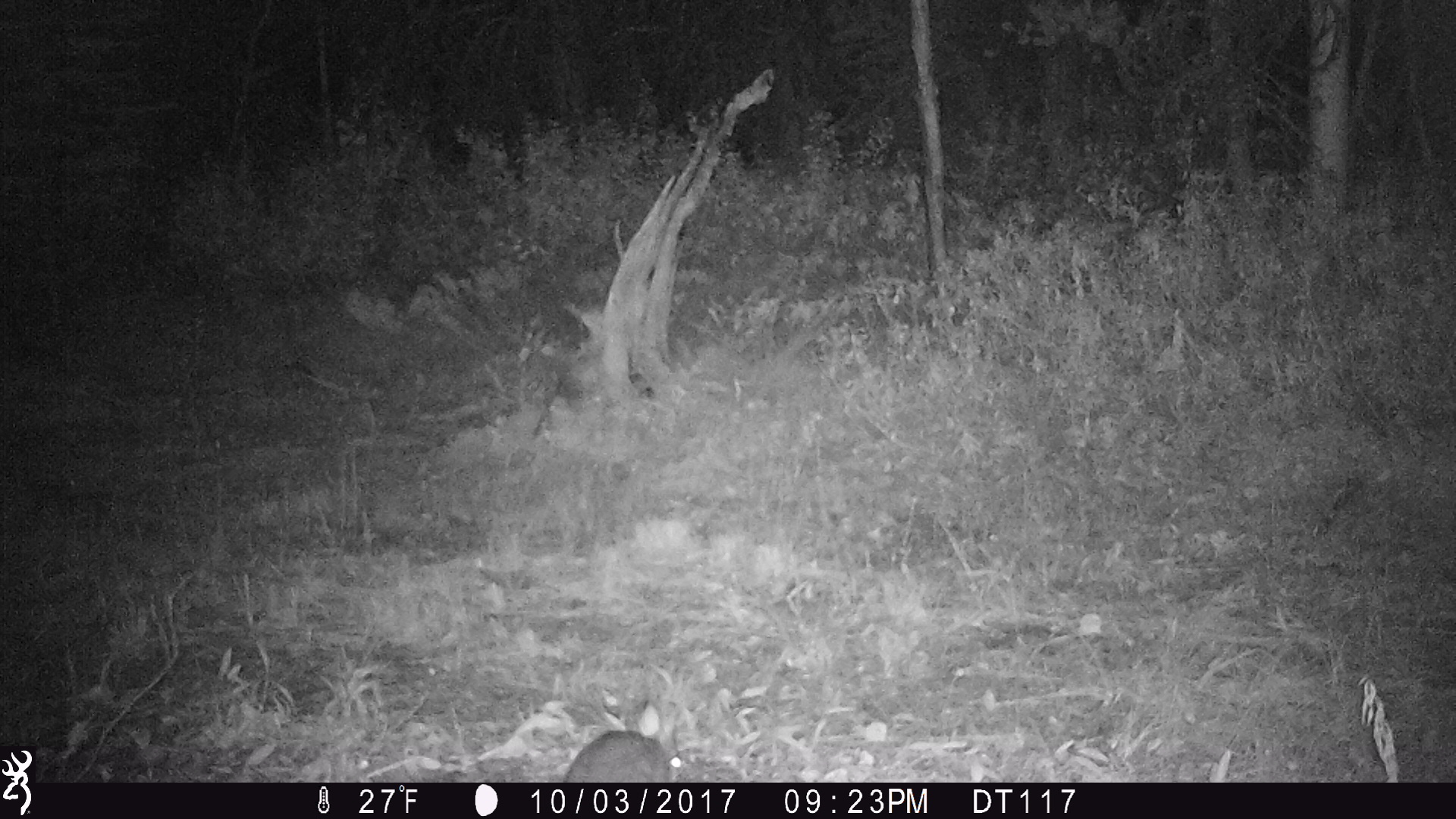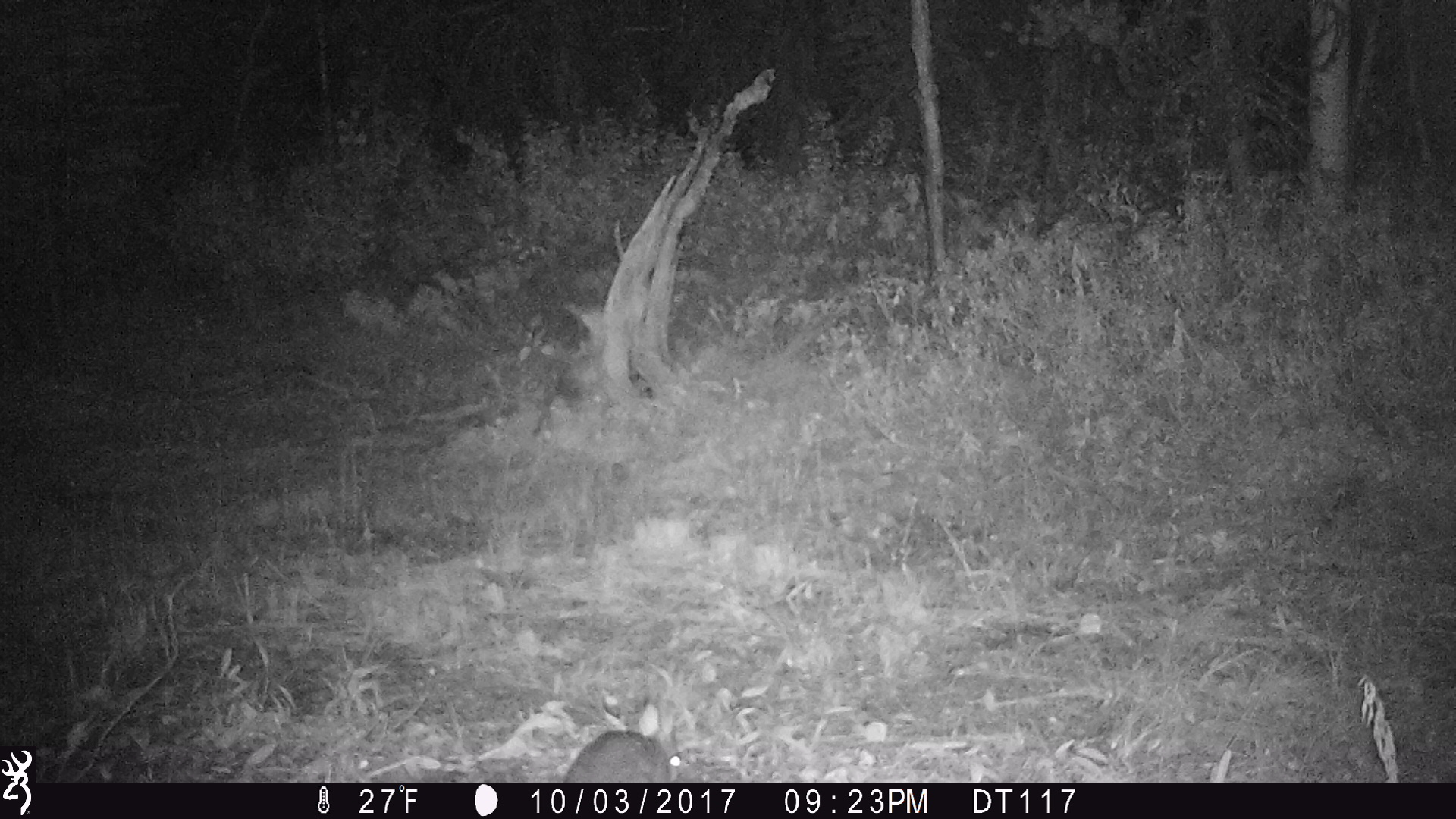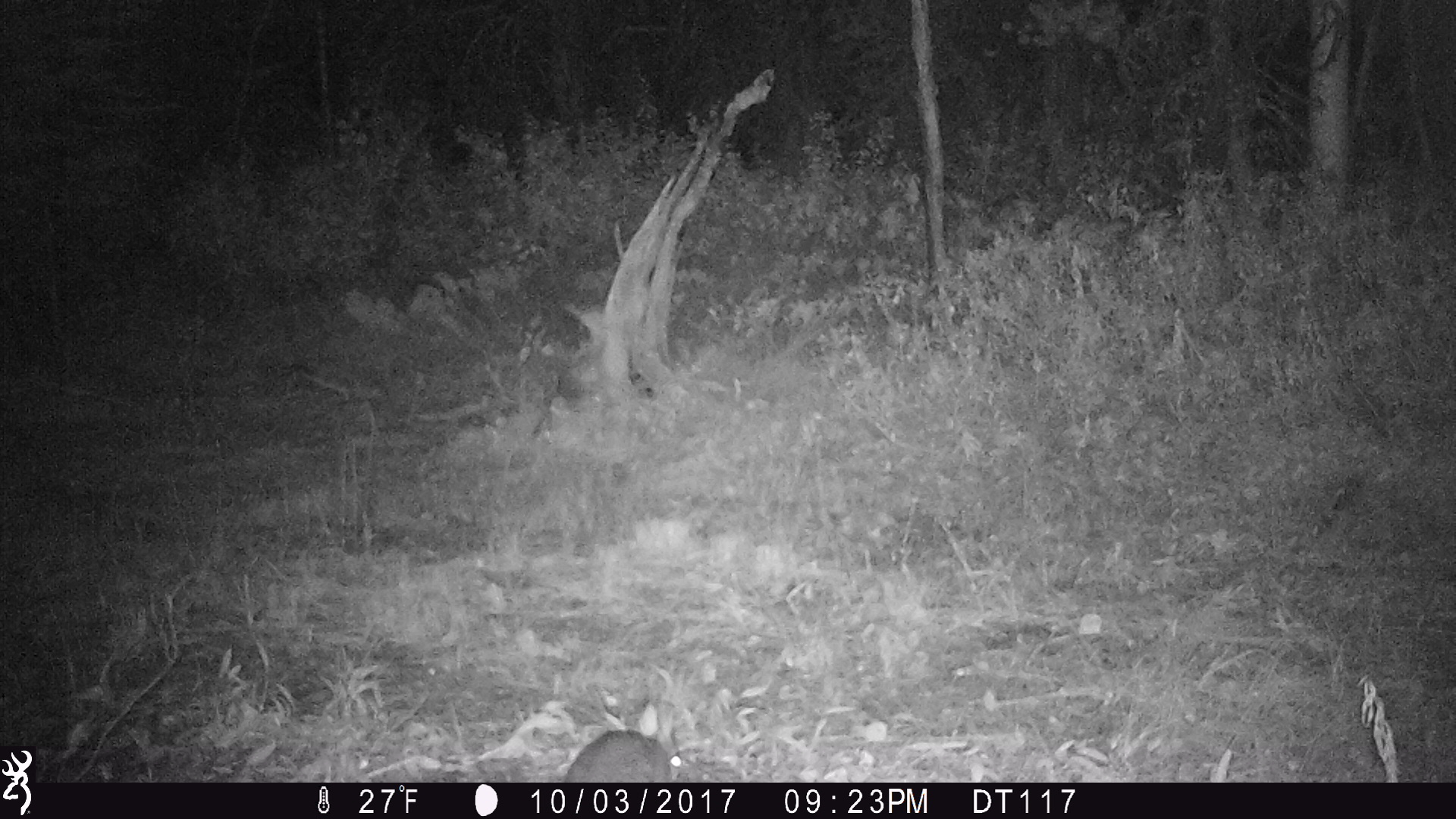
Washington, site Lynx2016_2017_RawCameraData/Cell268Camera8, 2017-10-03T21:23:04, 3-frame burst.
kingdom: Animalia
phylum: Chordata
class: Mammalia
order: Lagomorpha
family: Leporidae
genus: Lepus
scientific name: Lepus americanus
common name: snowshoe hare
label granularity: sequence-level